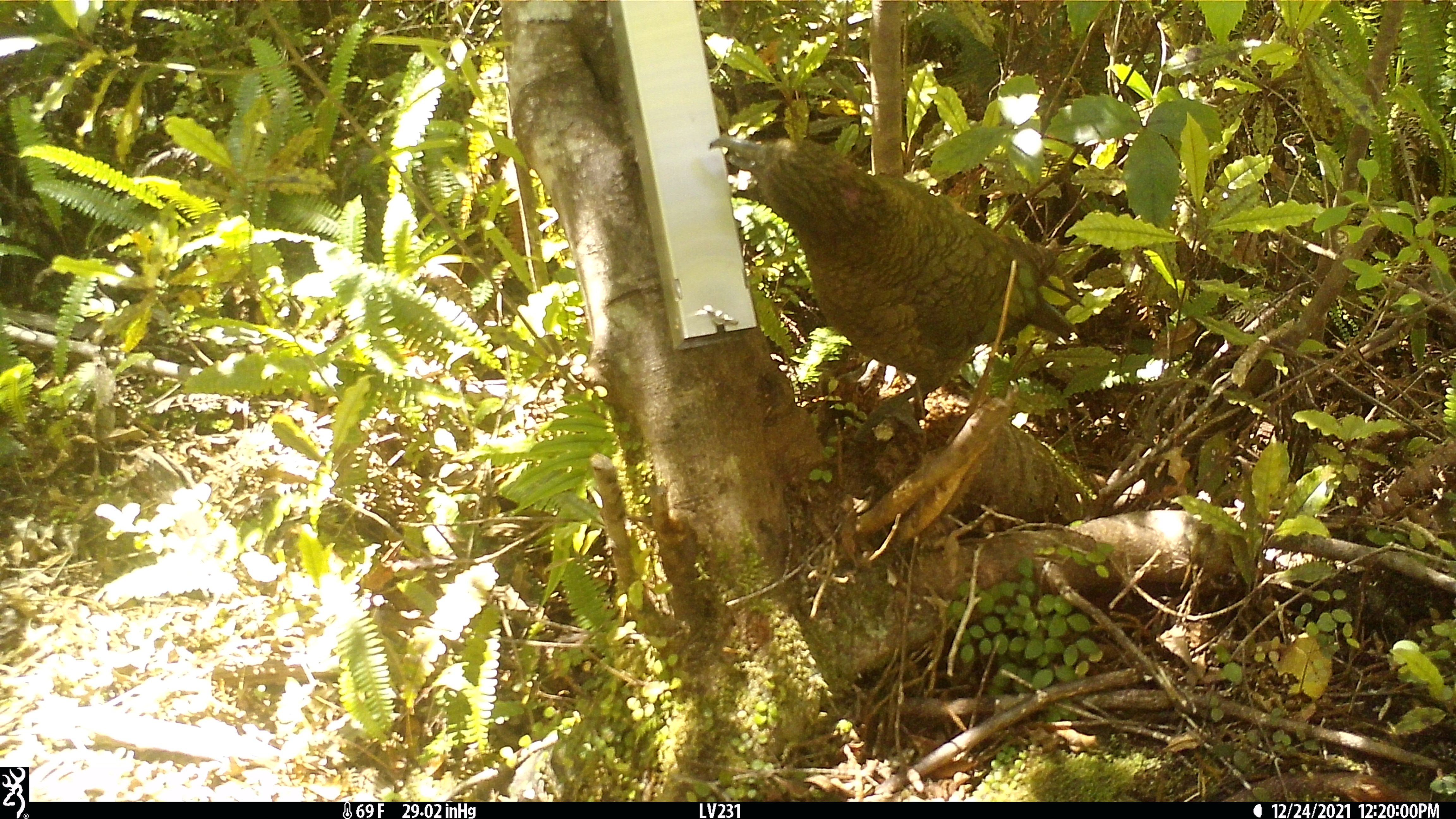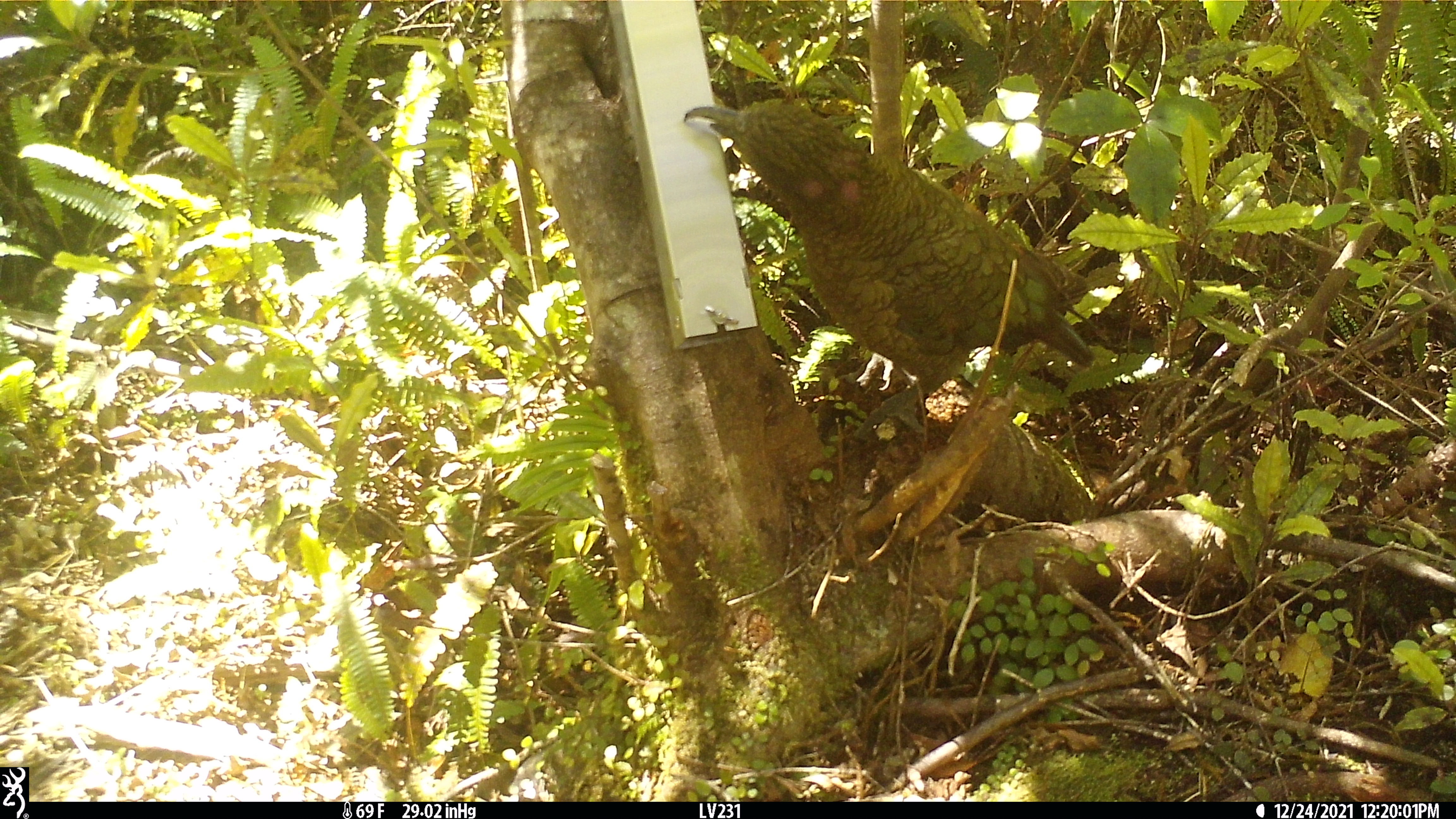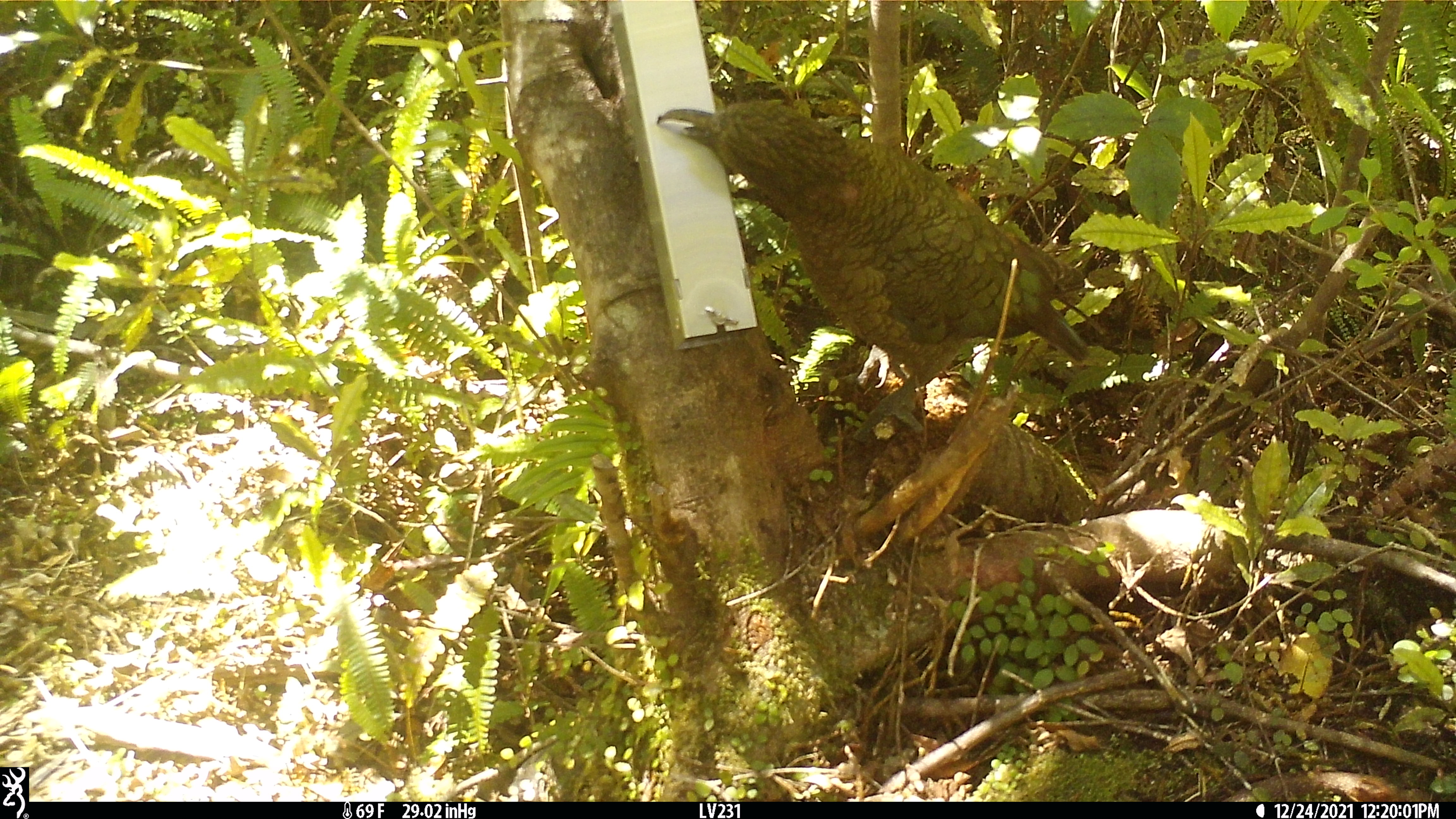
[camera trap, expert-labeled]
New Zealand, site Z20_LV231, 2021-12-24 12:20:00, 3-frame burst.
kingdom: Animalia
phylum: Chordata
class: Aves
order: Psittaciformes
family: Strigopidae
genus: Nestor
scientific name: Nestor notabilis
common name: kea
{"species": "kea (Nestor notabilis)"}